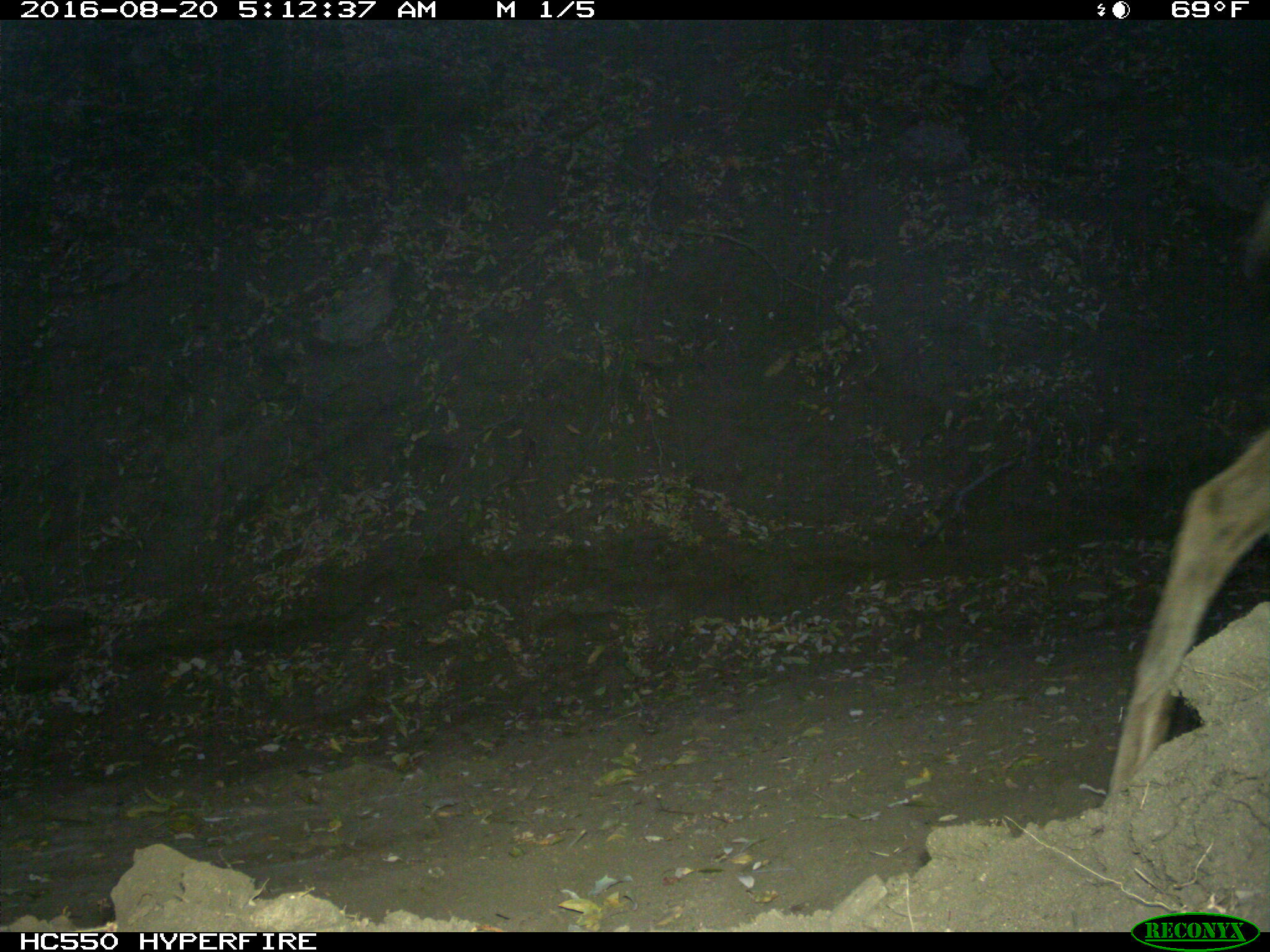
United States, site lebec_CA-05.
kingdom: Animalia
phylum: Chordata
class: Mammalia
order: Artiodactyla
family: Cervidae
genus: Odocoileus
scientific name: Odocoileus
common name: deer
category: unidentified deer